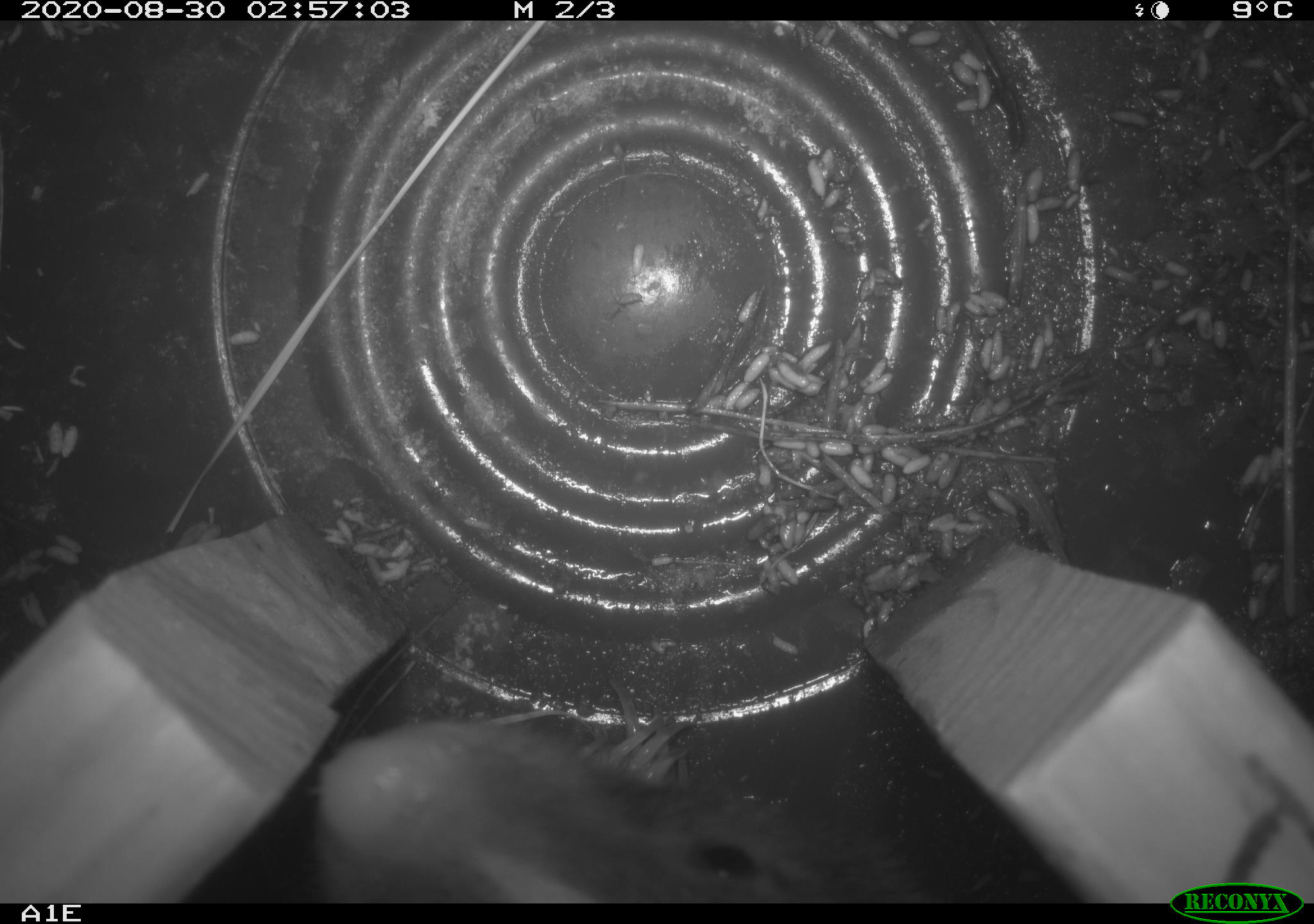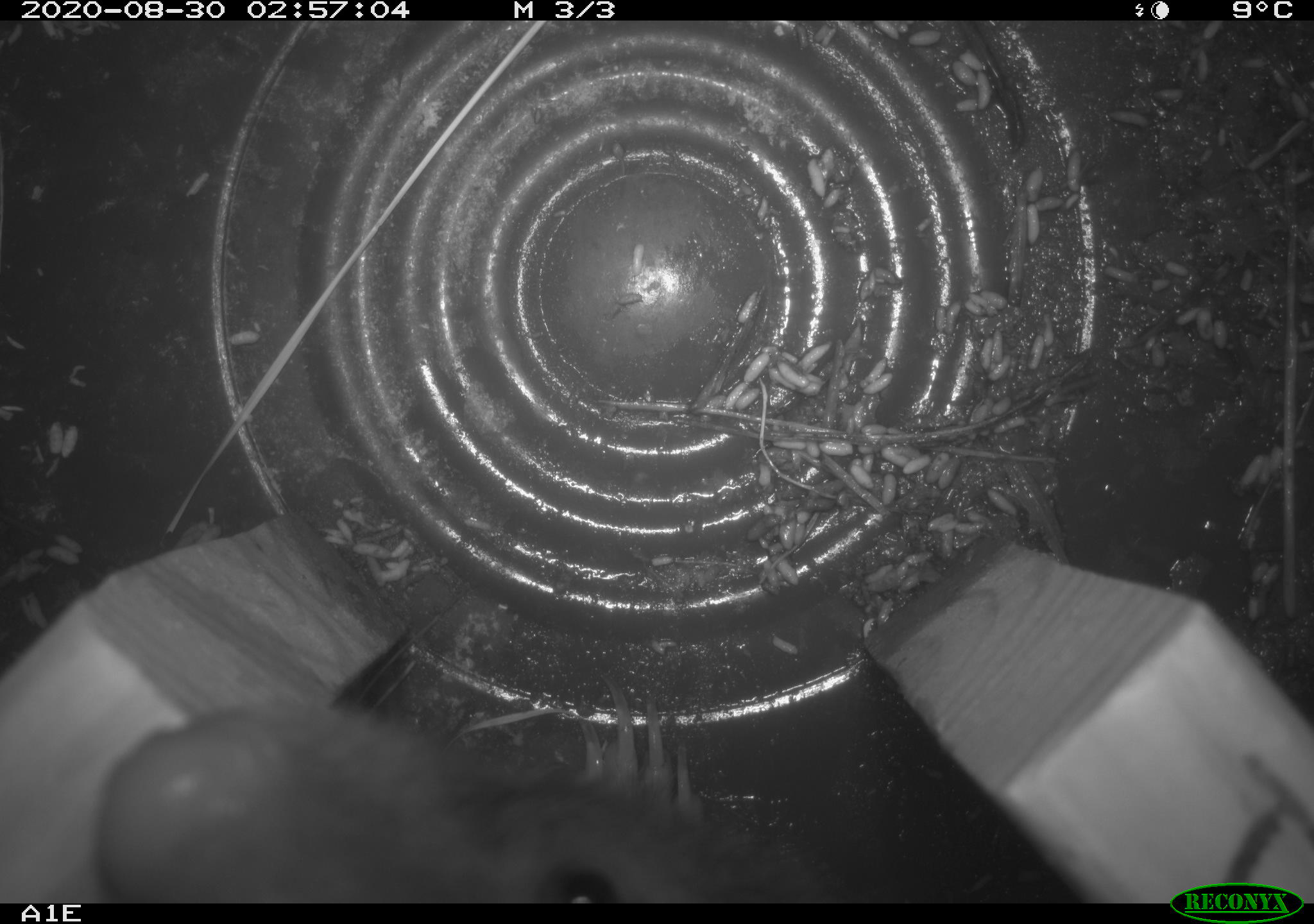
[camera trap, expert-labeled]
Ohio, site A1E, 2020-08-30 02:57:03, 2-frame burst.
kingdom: Animalia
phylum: Chordata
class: Mammalia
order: Carnivora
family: Mephitidae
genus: Mephitis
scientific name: Mephitis mephitis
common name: striped skunk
Striped skunk (Mephitis mephitis).